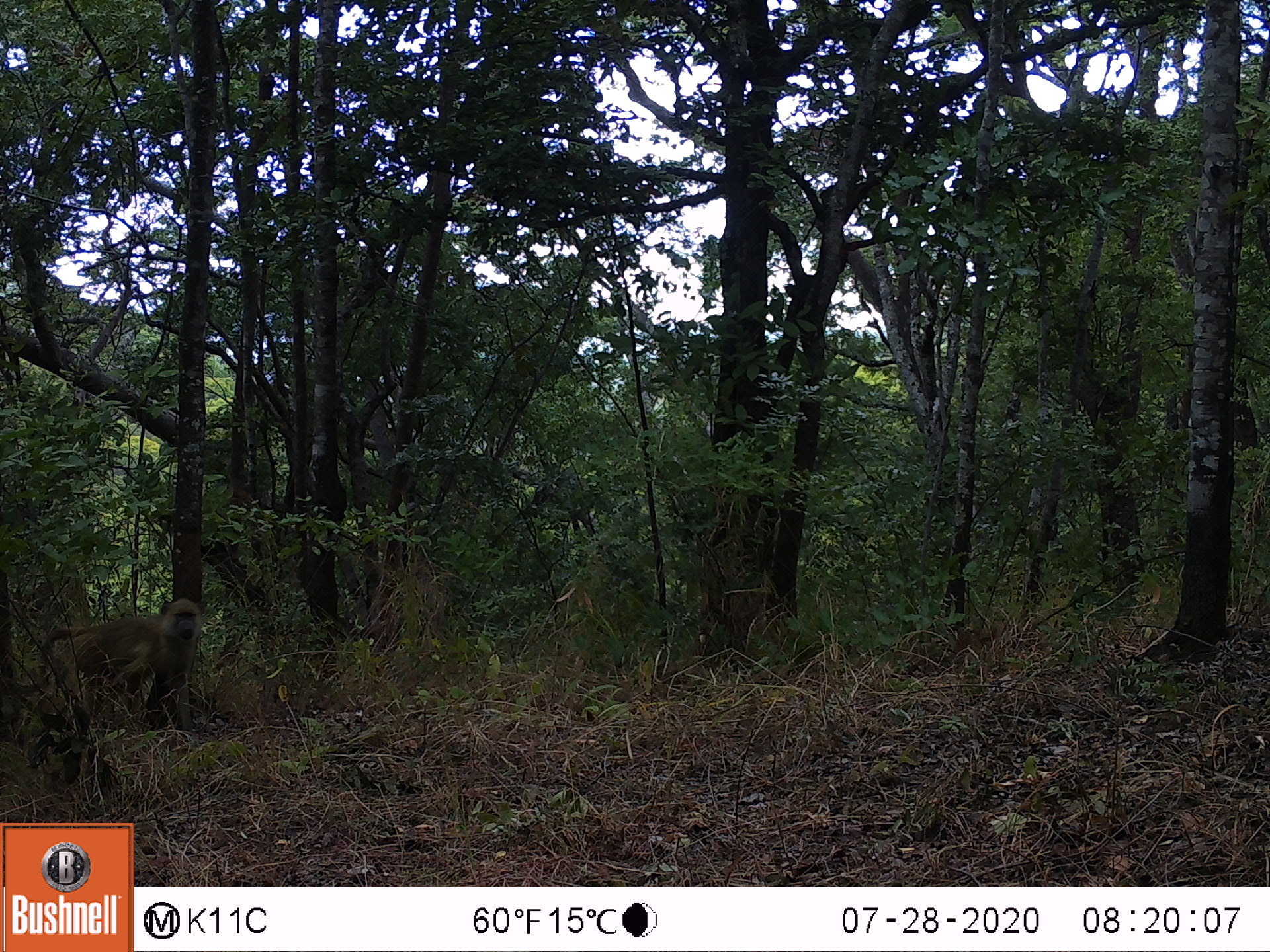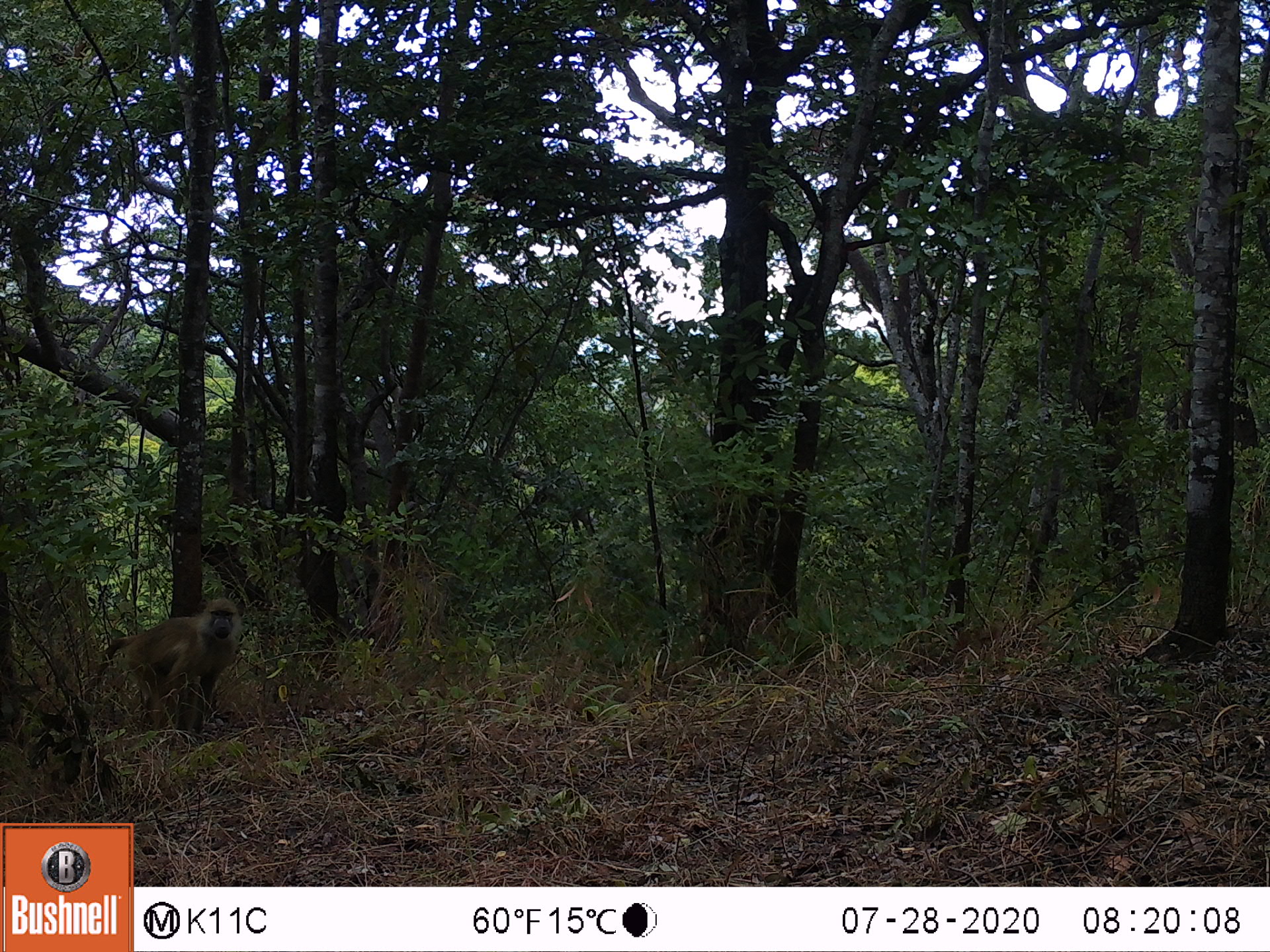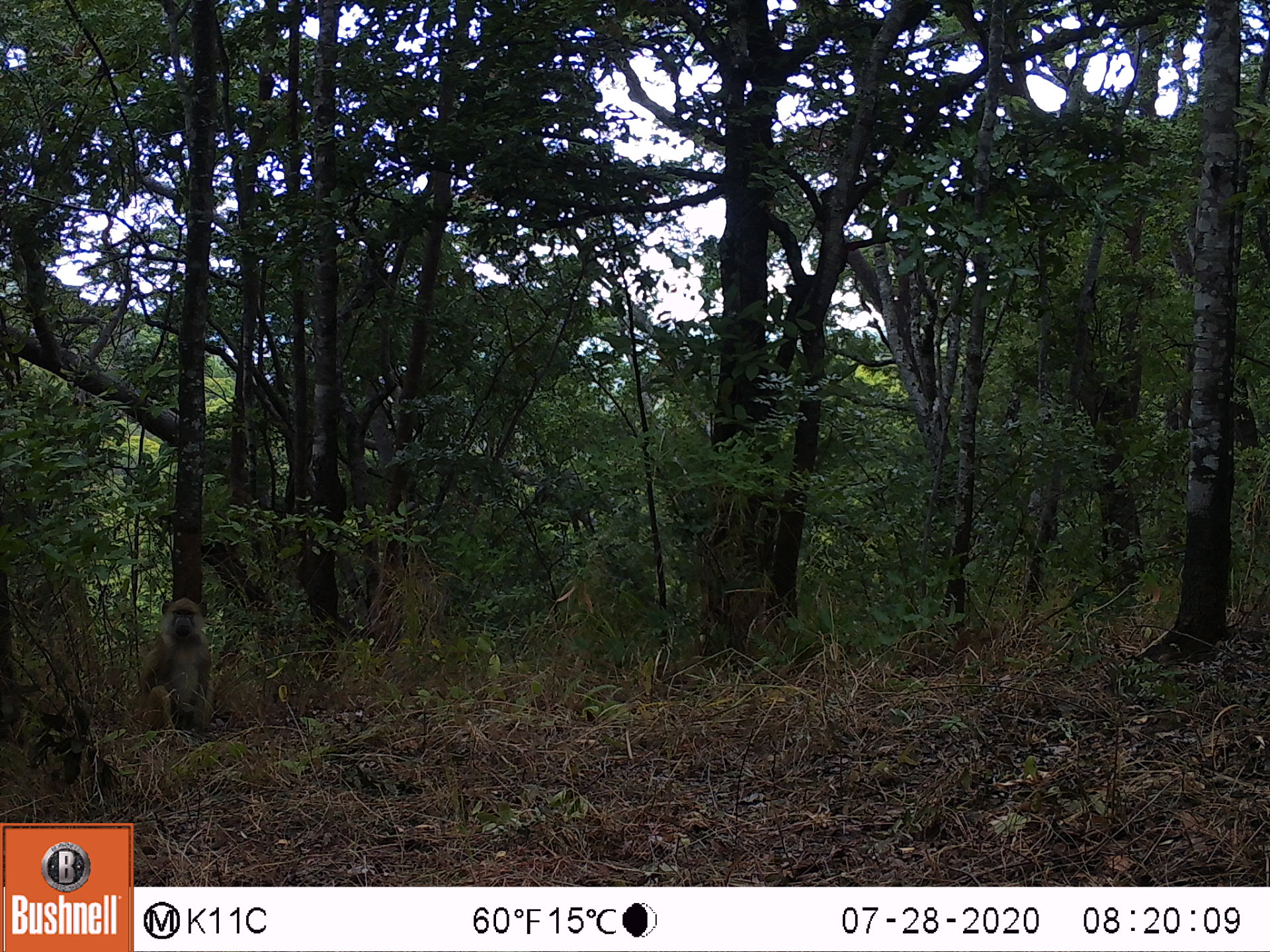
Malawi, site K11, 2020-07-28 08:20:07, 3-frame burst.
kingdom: Animalia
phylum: Chordata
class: Mammalia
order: Primates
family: Cercopithecidae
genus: Papio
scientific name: Papio cynocephalus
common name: yellow baboon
Yellow baboon (Papio cynocephalus), count 1.